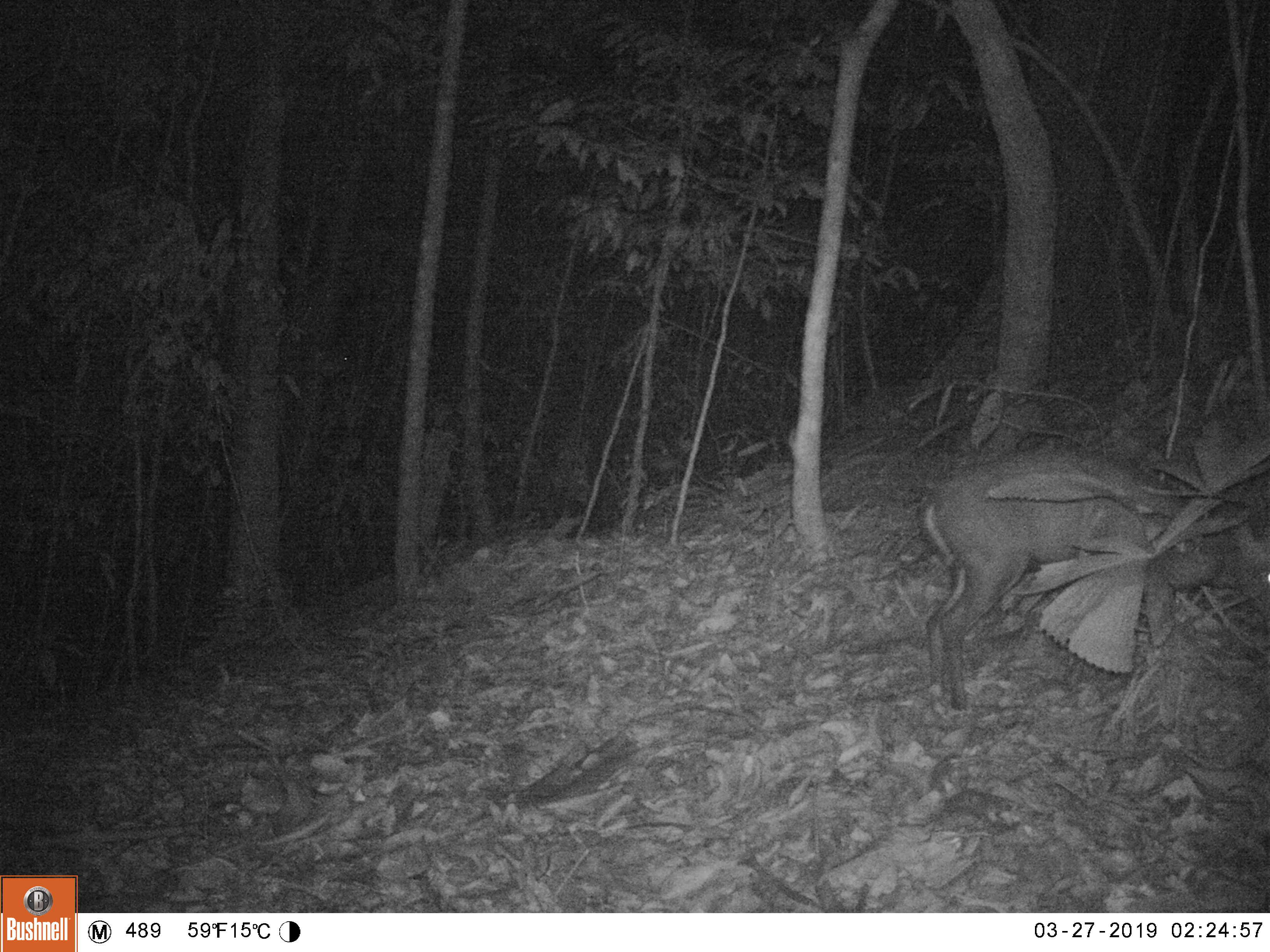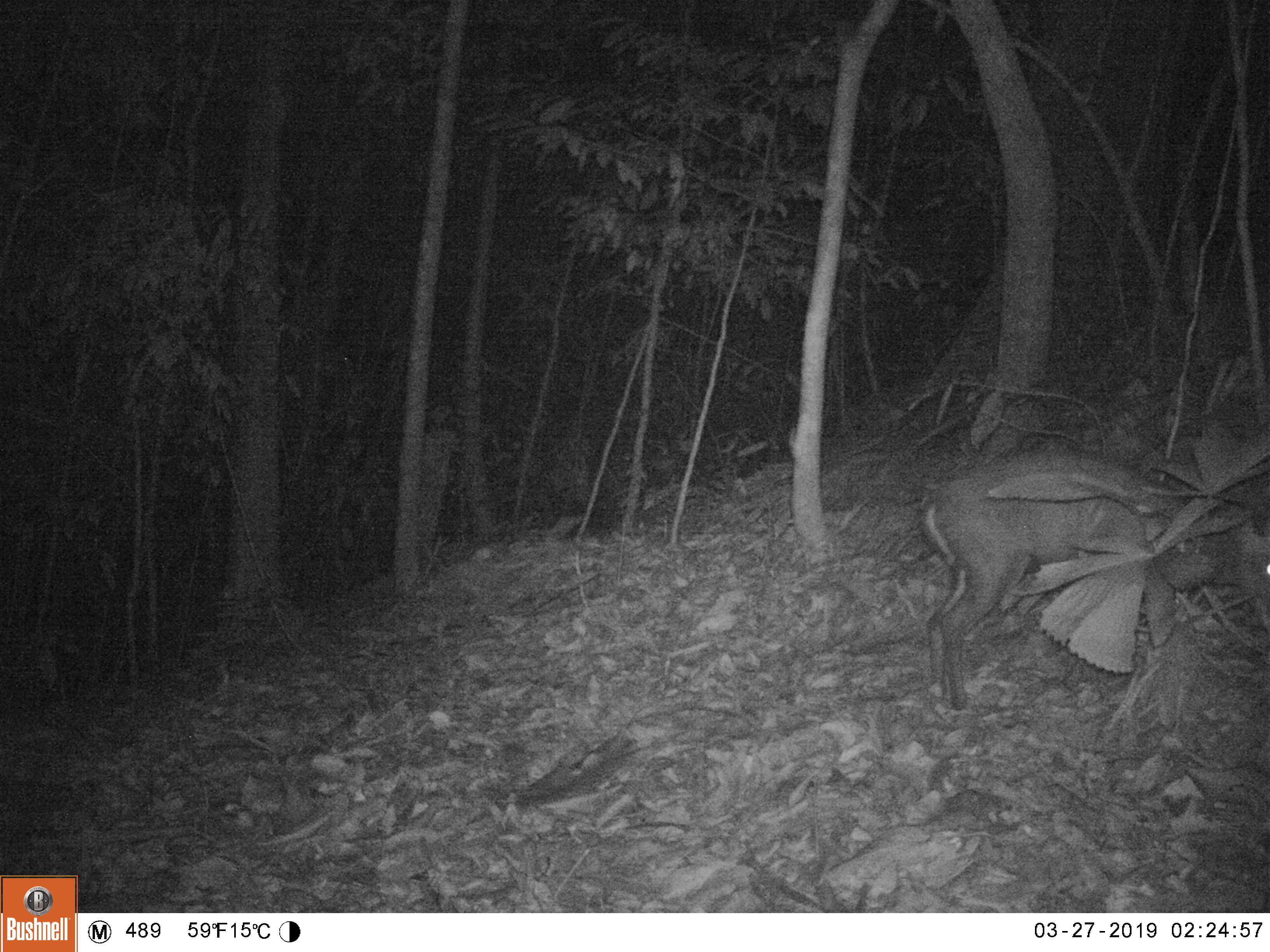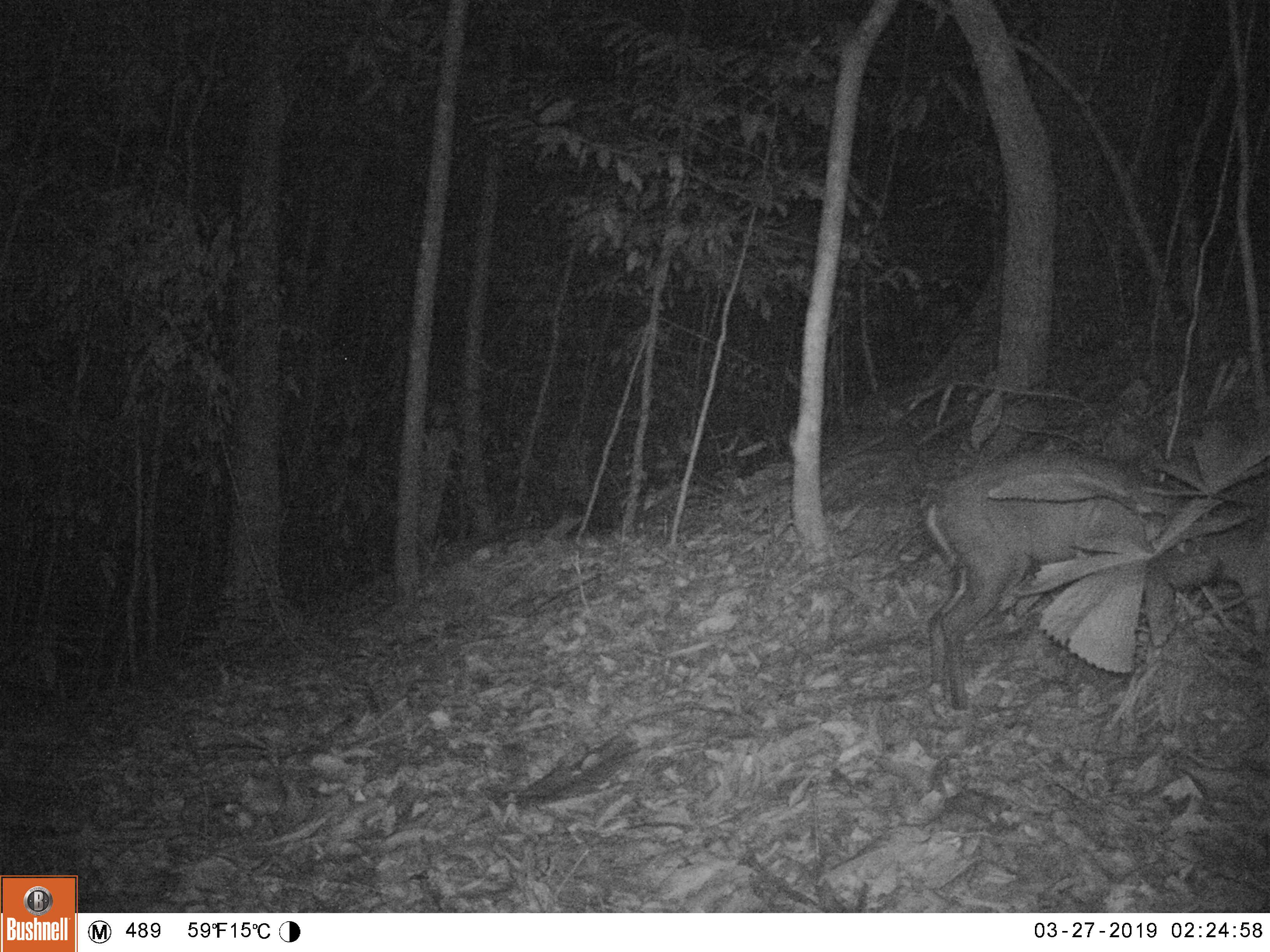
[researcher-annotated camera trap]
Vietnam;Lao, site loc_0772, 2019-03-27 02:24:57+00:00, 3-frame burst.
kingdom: Animalia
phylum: Chordata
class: Mammalia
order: Artiodactyla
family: Cervidae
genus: Muntiacus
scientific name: Muntiacus rooseveltorum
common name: roosevelt's muntjac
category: roosevelts muntjac group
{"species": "roosevelts muntjac group (roosevelt's muntjac) (Muntiacus rooseveltorum)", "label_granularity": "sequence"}